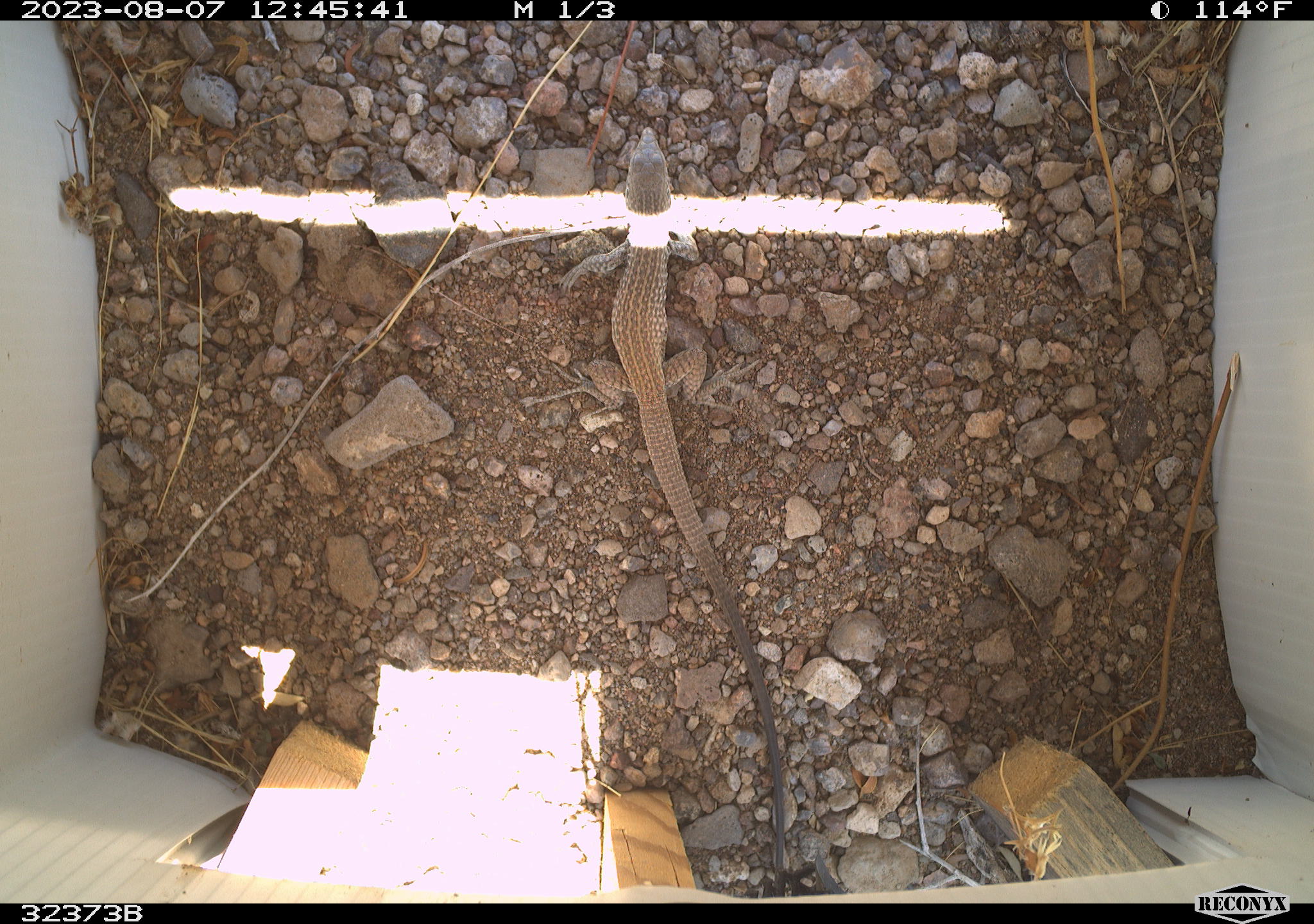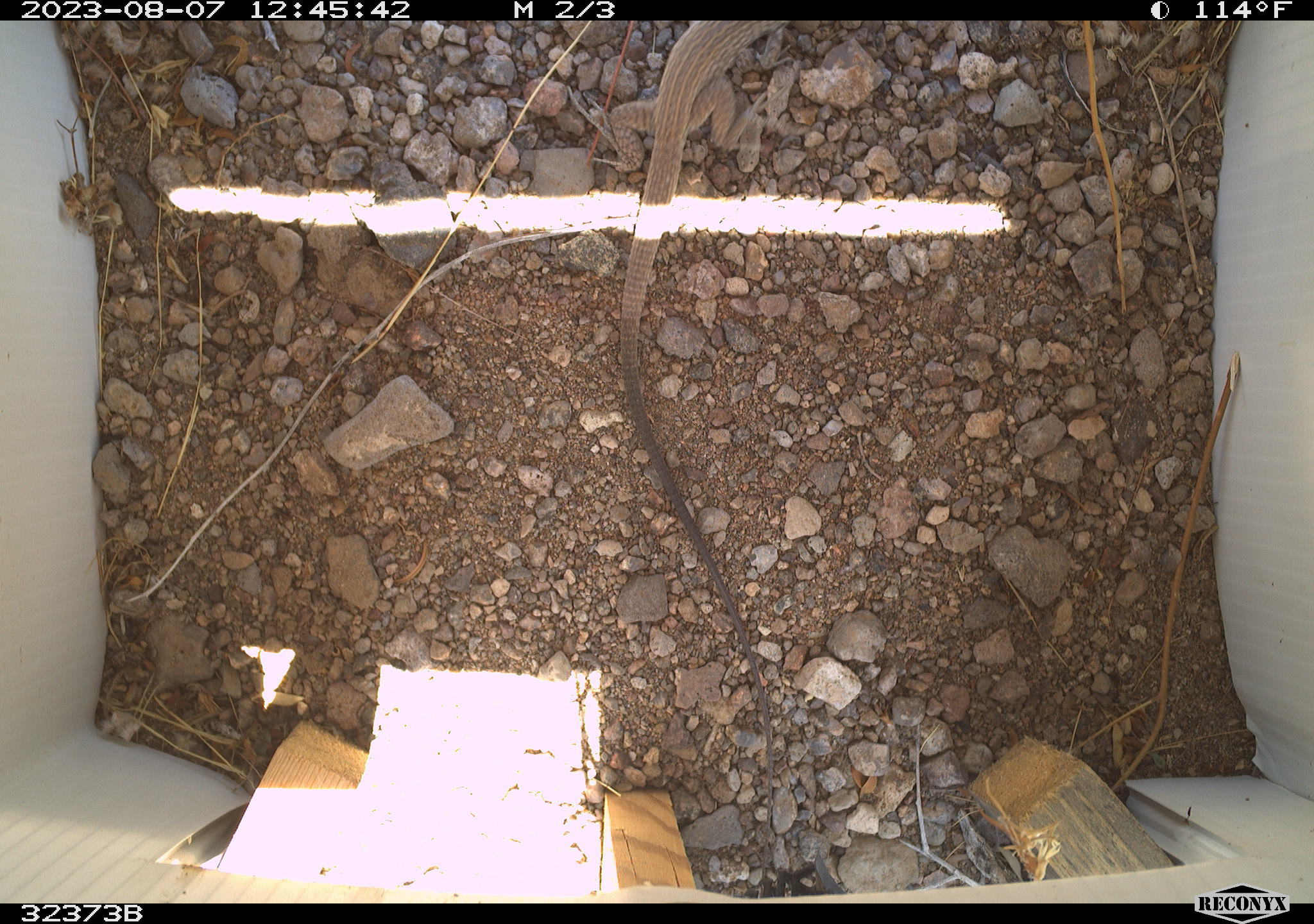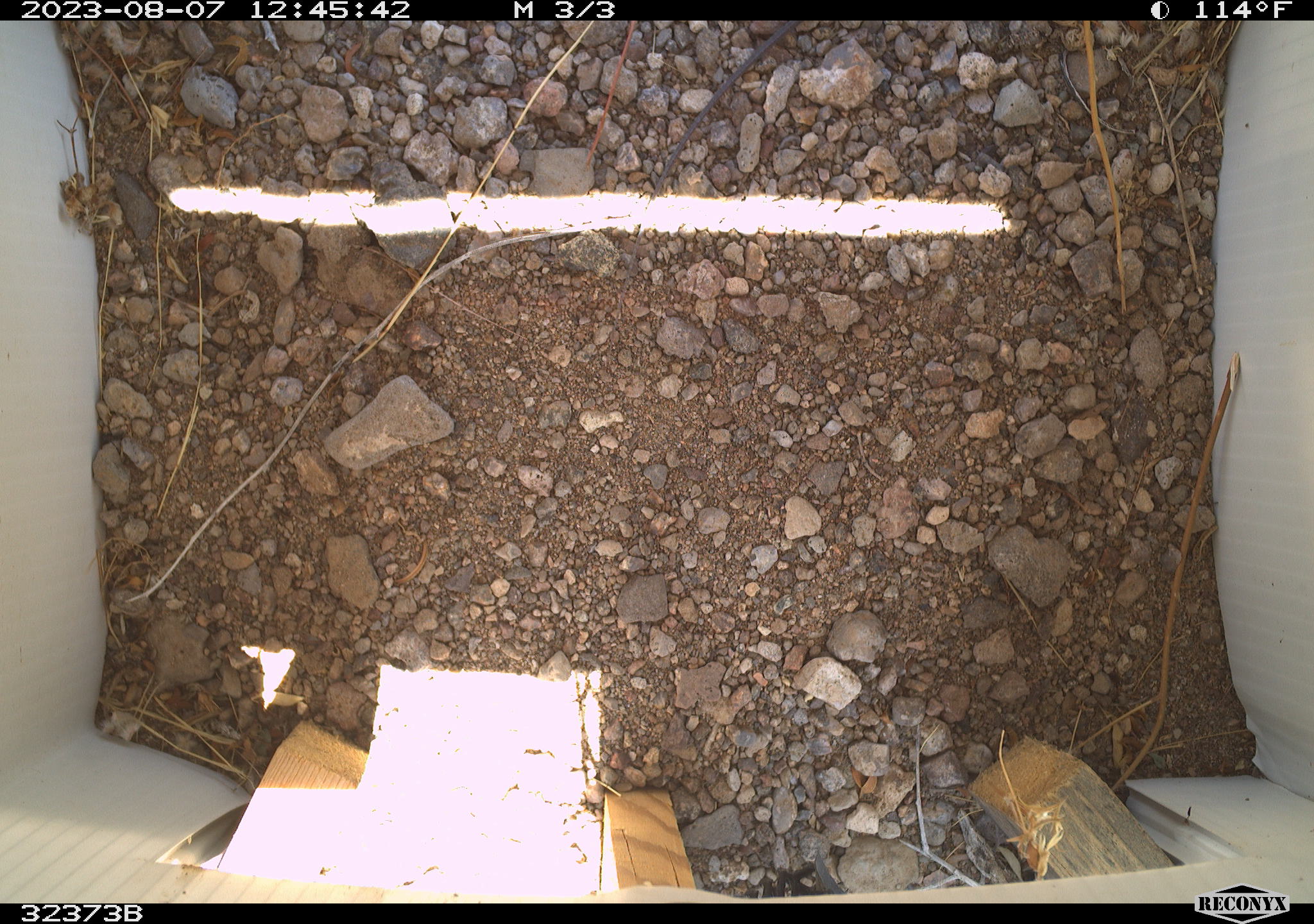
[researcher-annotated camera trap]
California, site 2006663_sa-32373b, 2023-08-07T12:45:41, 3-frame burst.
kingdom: Animalia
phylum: Chordata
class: Reptilia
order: Squamata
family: Teiidae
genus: Aspidoscelis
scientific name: Aspidoscelis tigris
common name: western whiptail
Western whiptail (Aspidoscelis tigris).